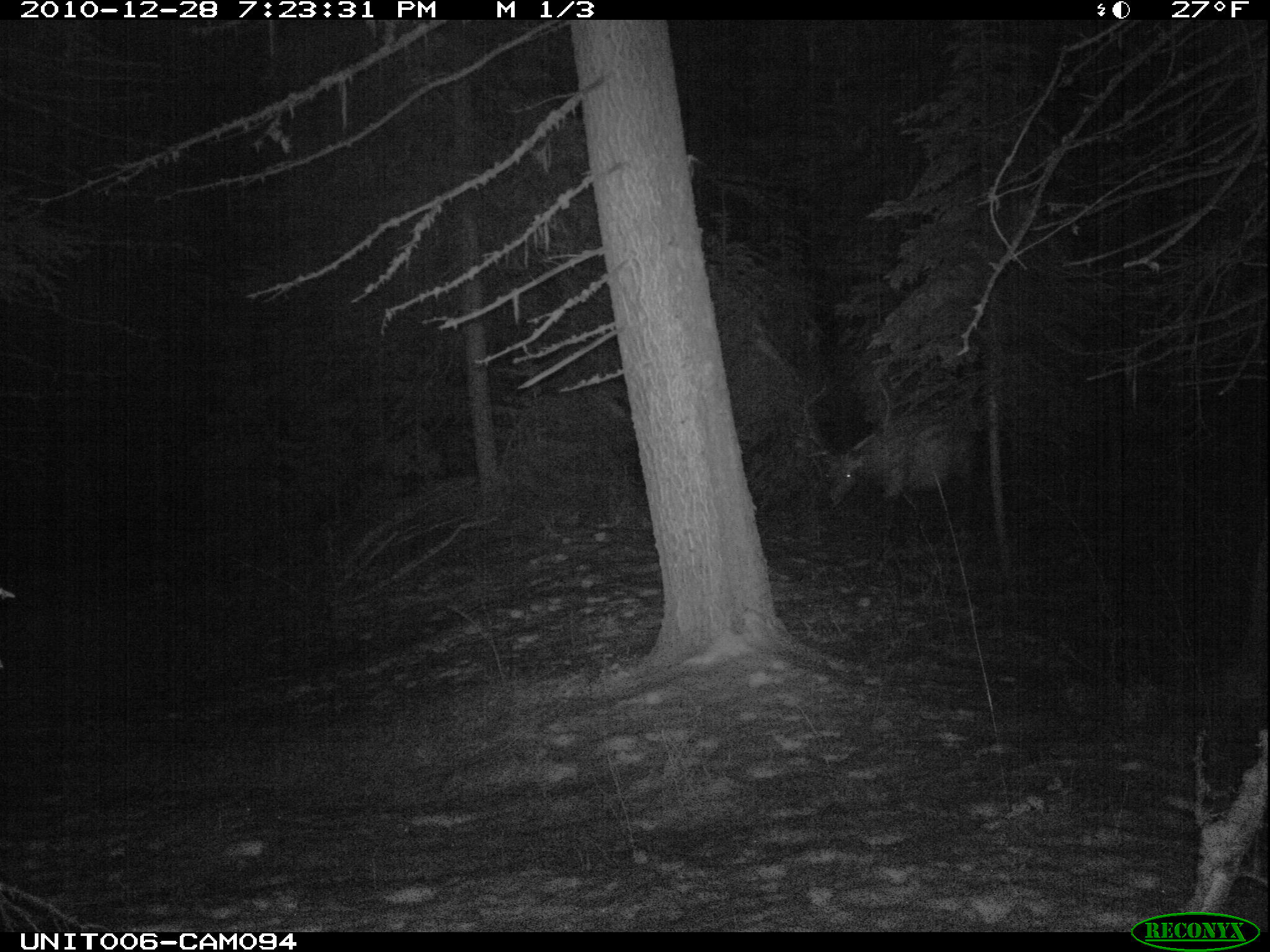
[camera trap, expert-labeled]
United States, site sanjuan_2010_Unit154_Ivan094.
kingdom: Animalia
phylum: Chordata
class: Mammalia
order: Artiodactyla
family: Cervidae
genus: Cervus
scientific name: Cervus elaphus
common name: red deer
Cervus elaphus (red deer).